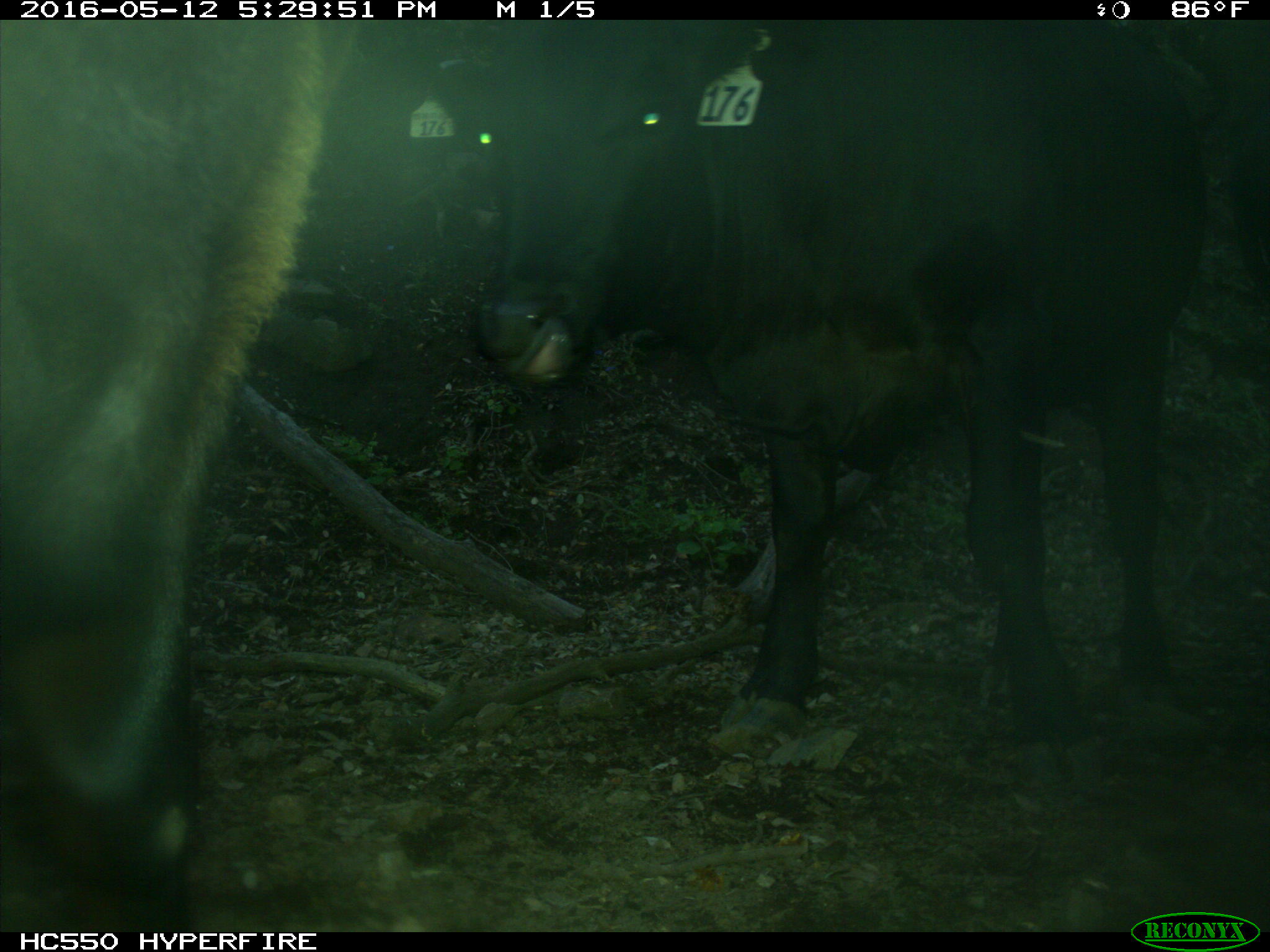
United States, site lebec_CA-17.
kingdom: Animalia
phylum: Chordata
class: Mammalia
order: Artiodactyla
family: Bovidae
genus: Bos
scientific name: Bos taurus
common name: domestic cow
Bos taurus (domestic cow).